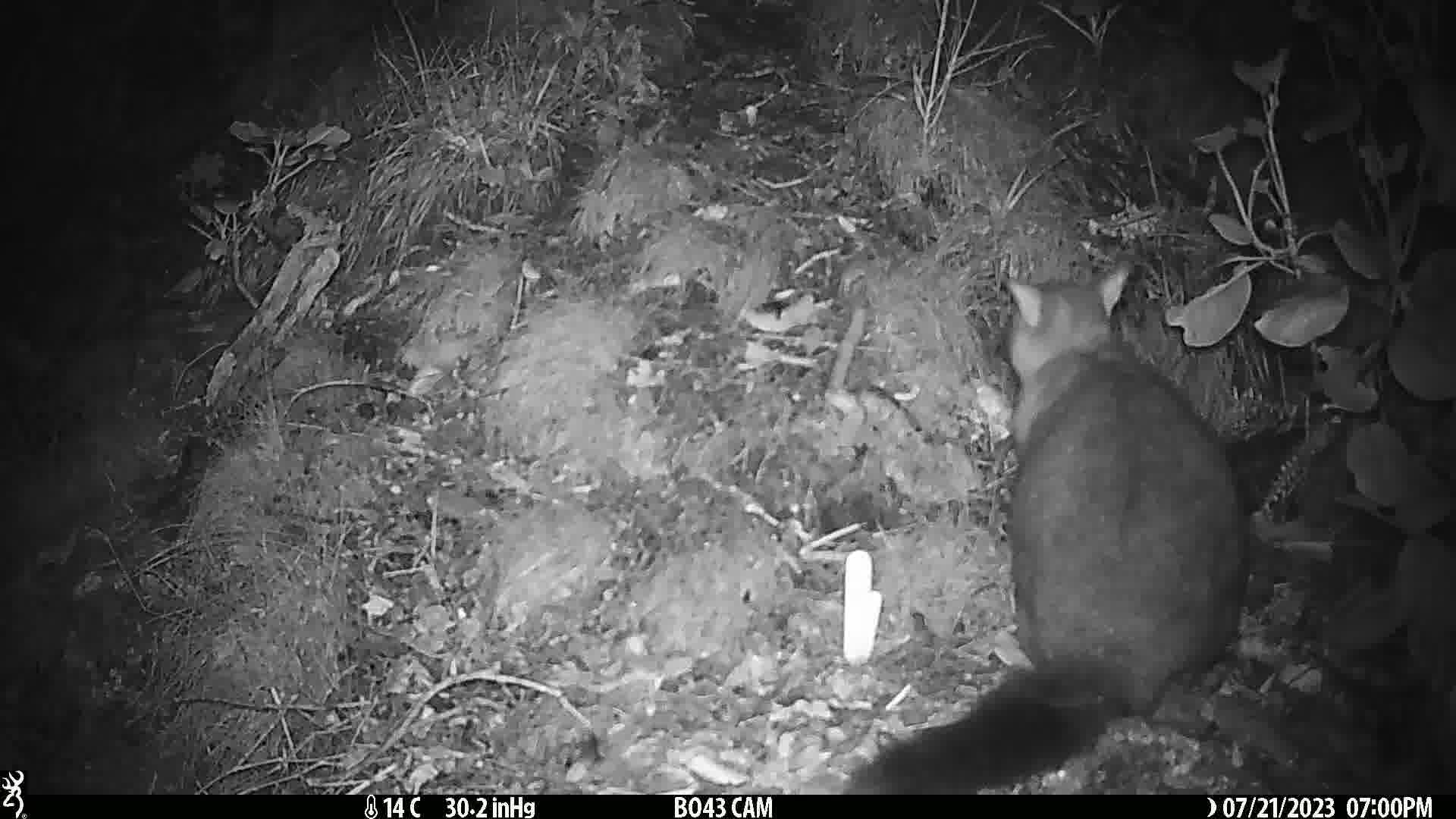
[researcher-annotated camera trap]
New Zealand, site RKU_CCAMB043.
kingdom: Animalia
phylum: Chordata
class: Mammalia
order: Diprotodontia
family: Phalangeridae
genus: Trichosurus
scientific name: Trichosurus vulpecula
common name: common brushtail possum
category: possum